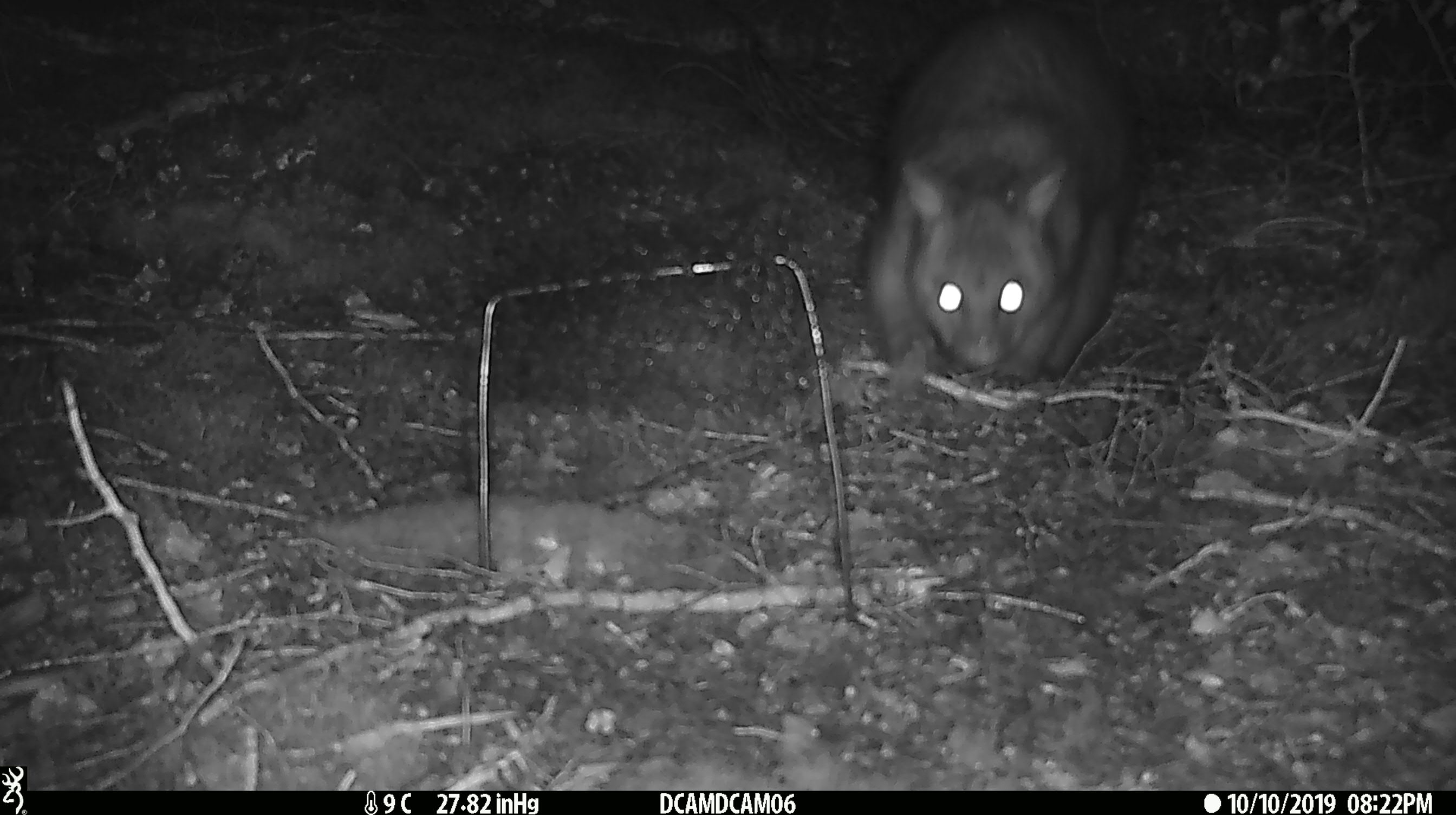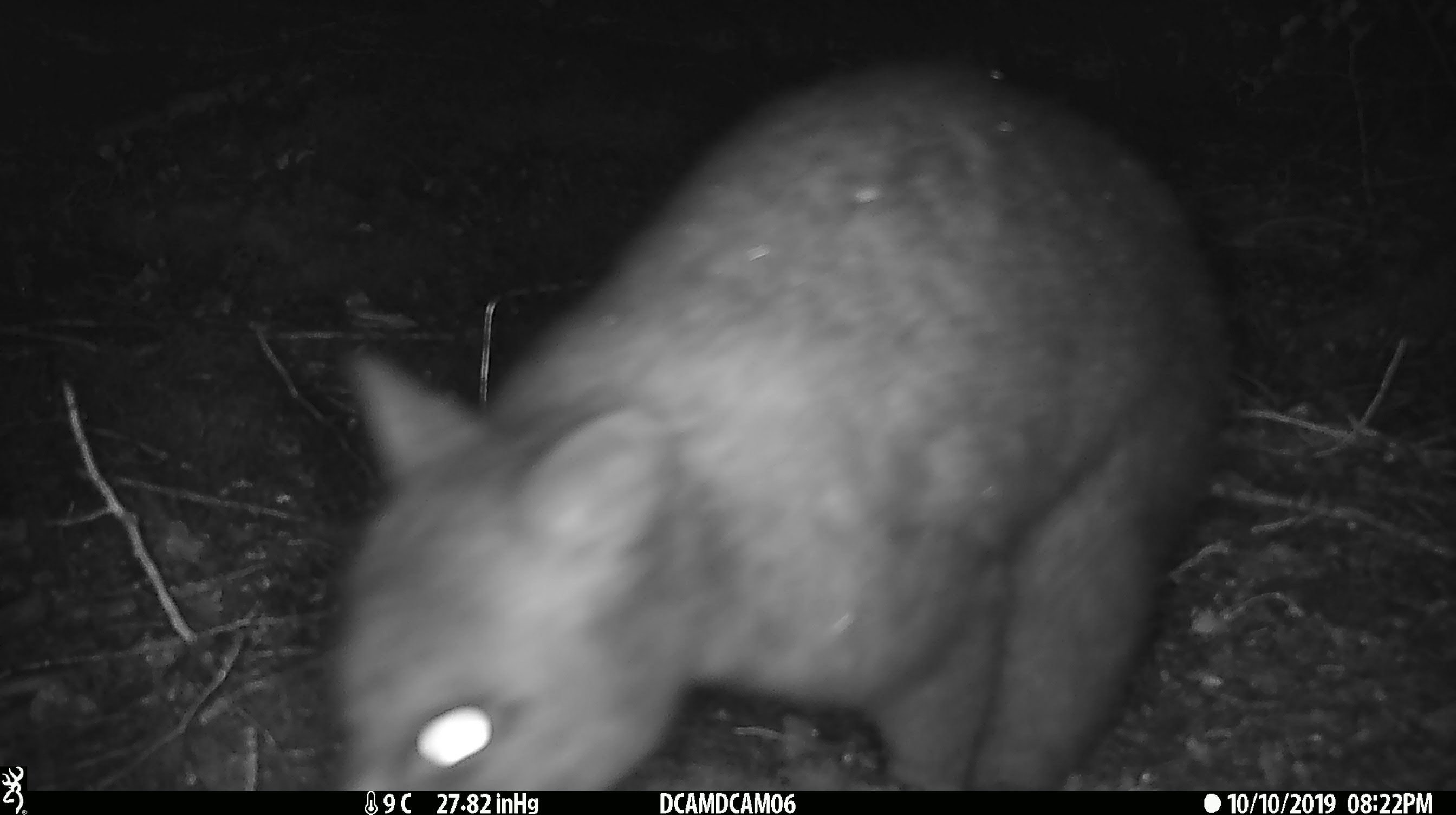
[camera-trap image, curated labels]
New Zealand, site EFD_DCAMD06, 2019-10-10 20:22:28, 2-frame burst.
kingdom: Animalia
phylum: Chordata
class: Mammalia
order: Diprotodontia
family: Phalangeridae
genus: Trichosurus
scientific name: Trichosurus vulpecula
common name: common brushtail possum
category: possum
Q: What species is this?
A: Possum (common brushtail possum) (Trichosurus vulpecula).